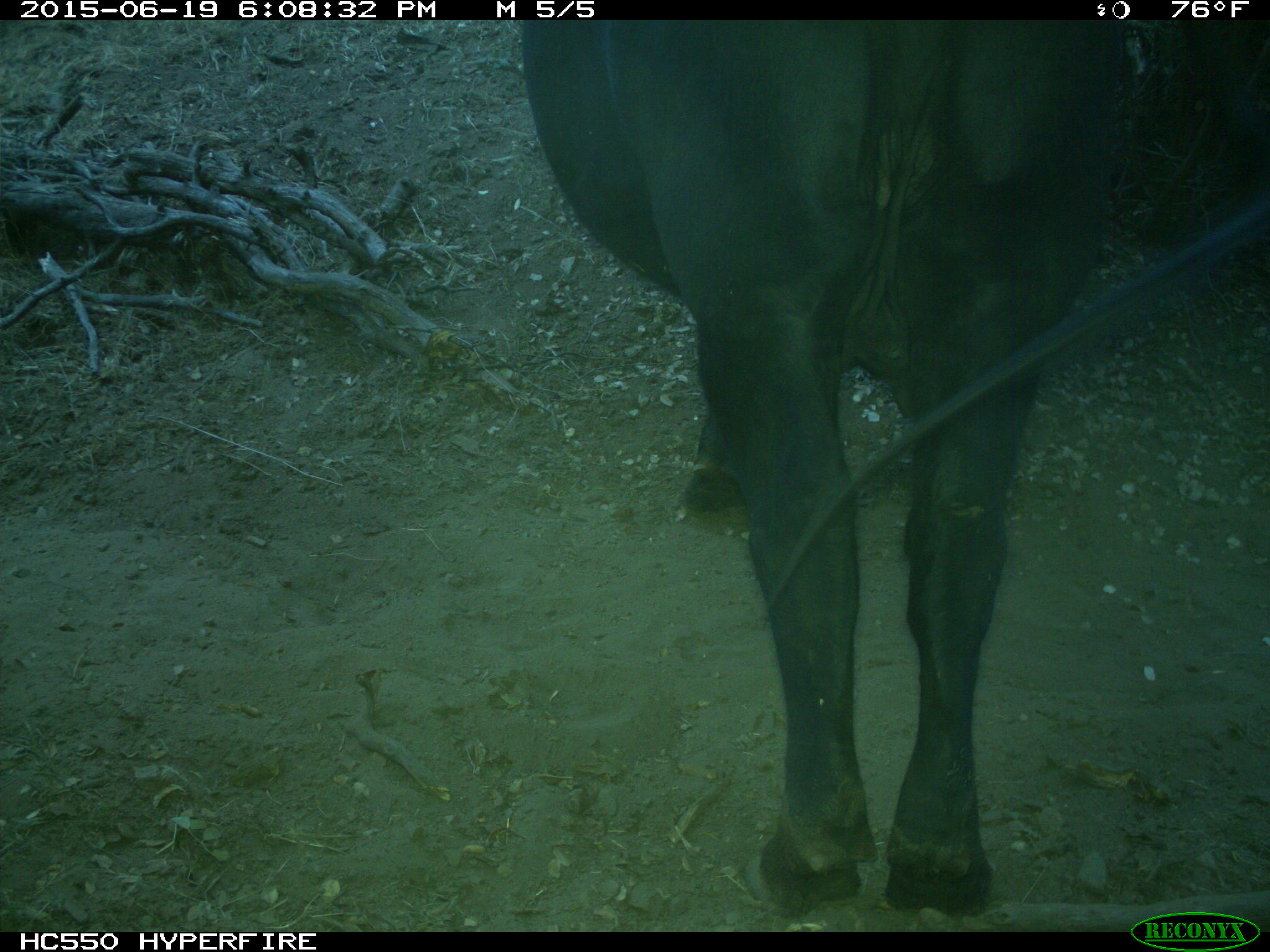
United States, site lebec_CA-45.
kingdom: Animalia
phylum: Chordata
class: Mammalia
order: Artiodactyla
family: Bovidae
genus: Bos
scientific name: Bos taurus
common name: domestic cow